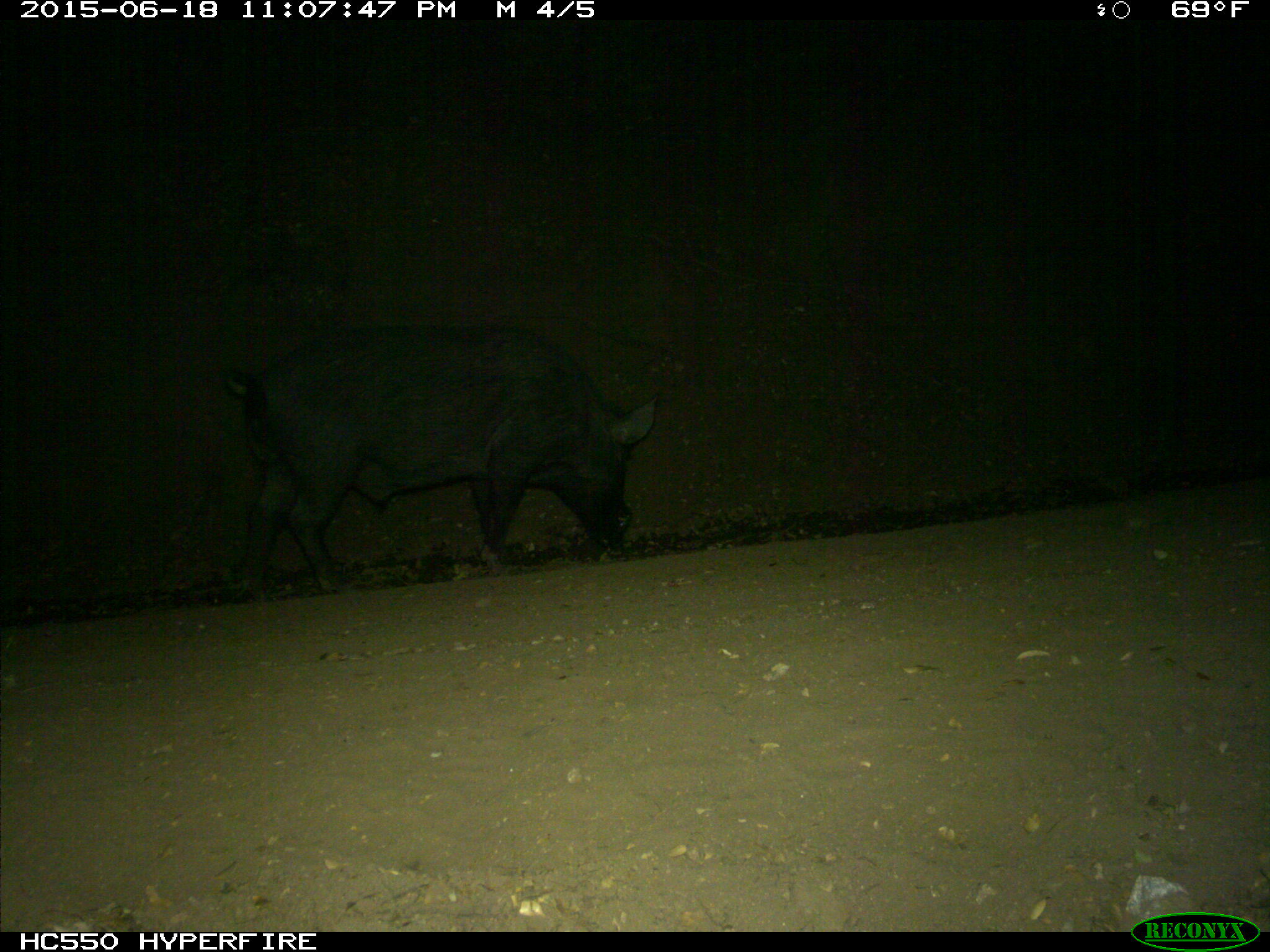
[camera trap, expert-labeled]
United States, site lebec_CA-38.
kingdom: Animalia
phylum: Chordata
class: Mammalia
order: Artiodactyla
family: Suidae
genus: Sus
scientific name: Sus scrofa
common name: wild boar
Sus scrofa (wild boar).